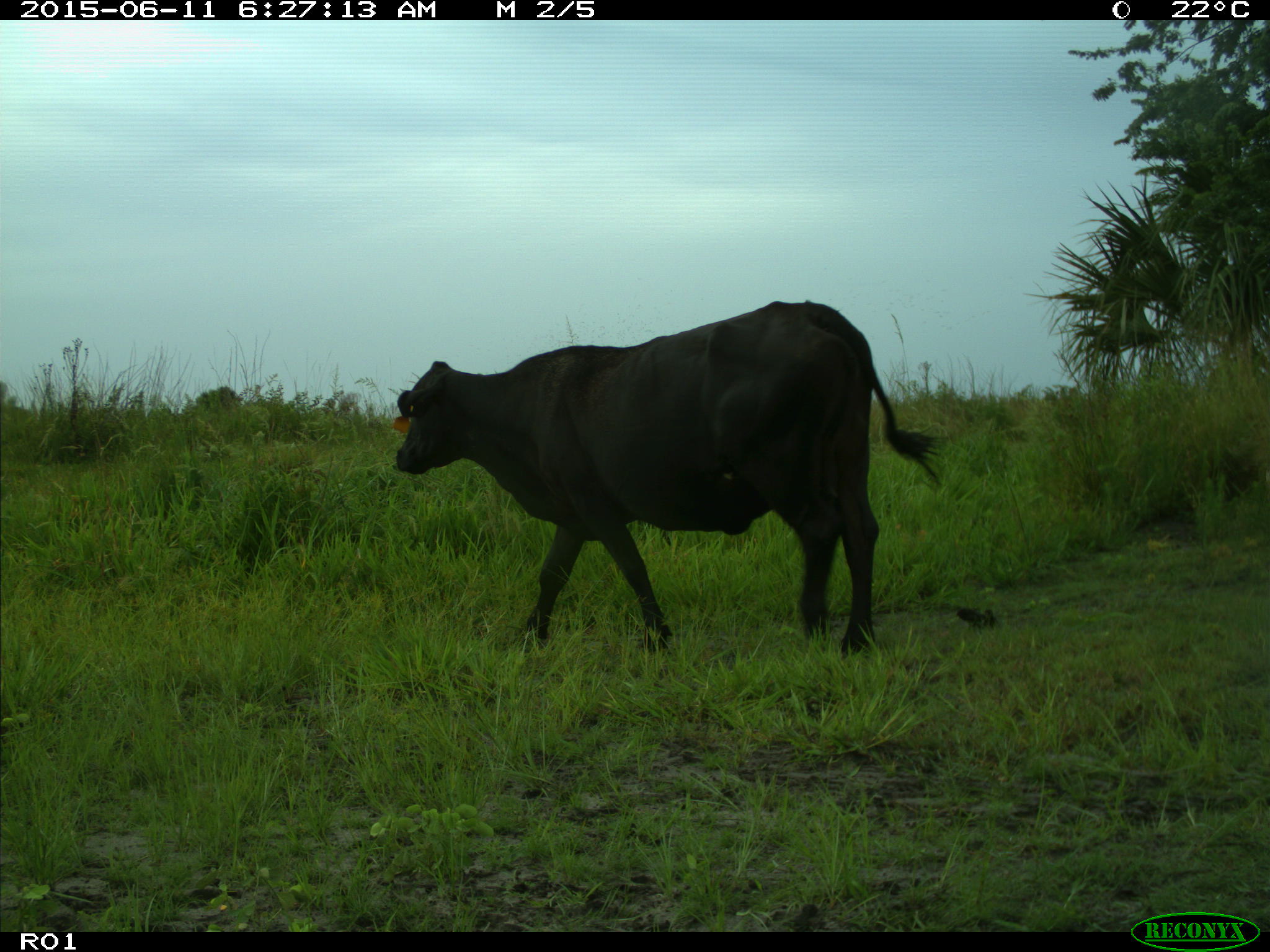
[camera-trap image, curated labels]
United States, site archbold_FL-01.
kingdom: Animalia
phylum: Chordata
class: Mammalia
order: Artiodactyla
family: Bovidae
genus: Bos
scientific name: Bos taurus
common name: domestic cow